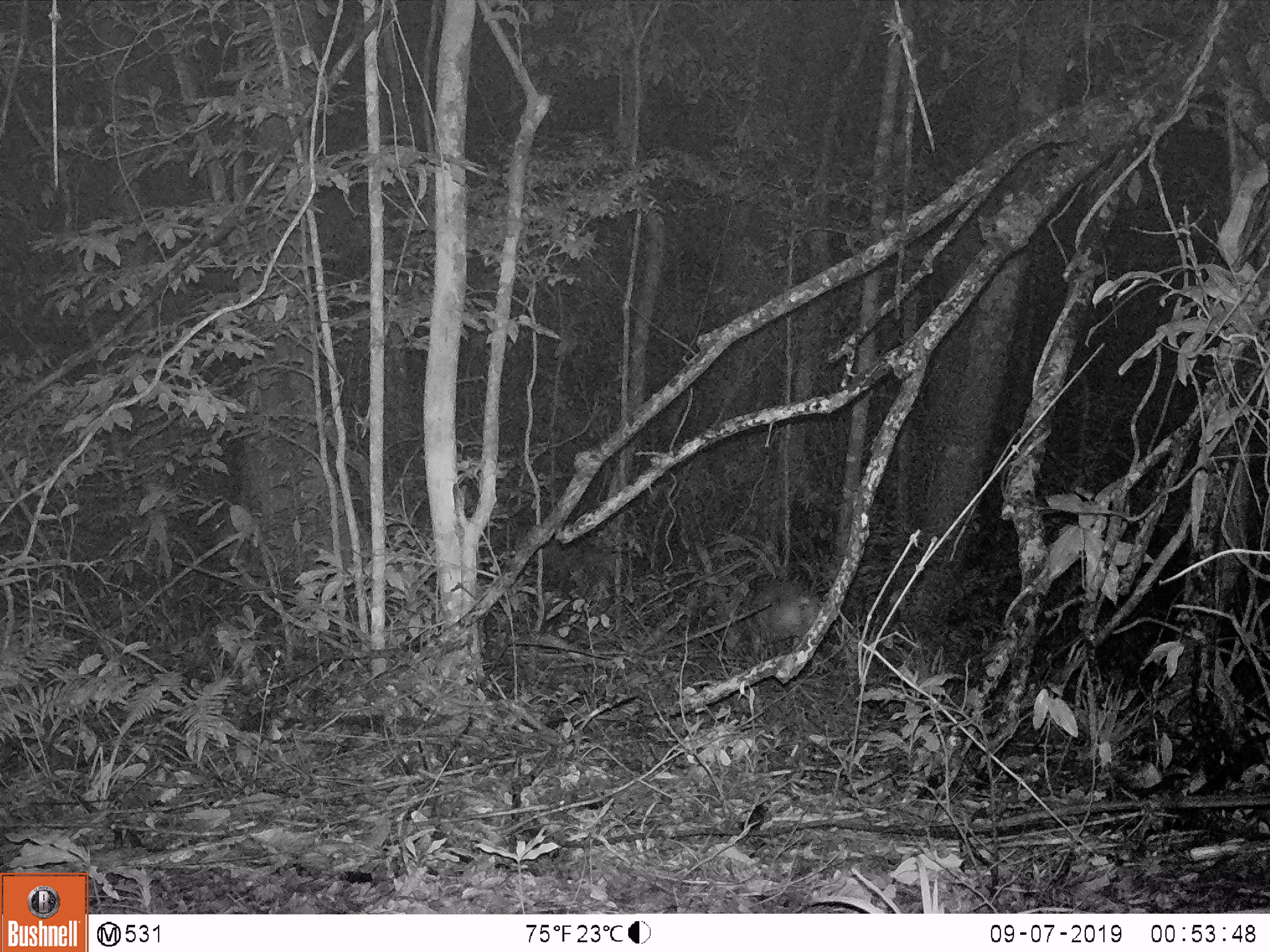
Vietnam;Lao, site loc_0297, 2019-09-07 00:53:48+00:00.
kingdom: Animalia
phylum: Chordata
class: Mammalia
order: Artiodactyla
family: Cervidae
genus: Muntiacus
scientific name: Muntiacus rooseveltorum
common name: roosevelt's muntjac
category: roosevelts muntjac group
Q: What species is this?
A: Roosevelts muntjac group (roosevelt's muntjac) (Muntiacus rooseveltorum).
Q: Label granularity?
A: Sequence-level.